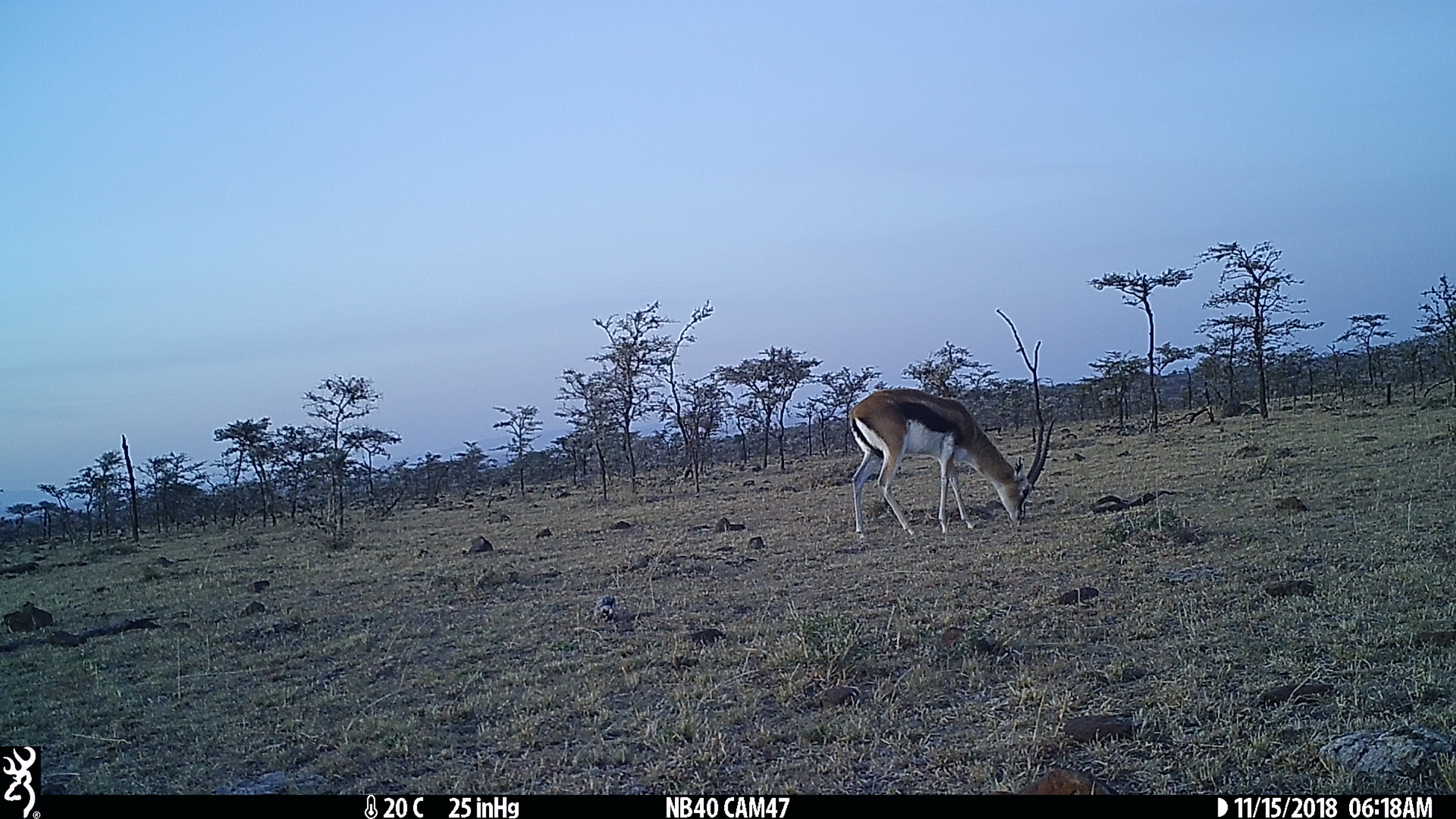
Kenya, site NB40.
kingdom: Animalia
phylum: Chordata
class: Mammalia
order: Artiodactyla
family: Bovidae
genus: Eudorcas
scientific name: Eudorcas thomsonii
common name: thomon's gazelle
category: gazelle thomsons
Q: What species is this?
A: Gazelle thomsons (thomon's gazelle) (Eudorcas thomsonii).